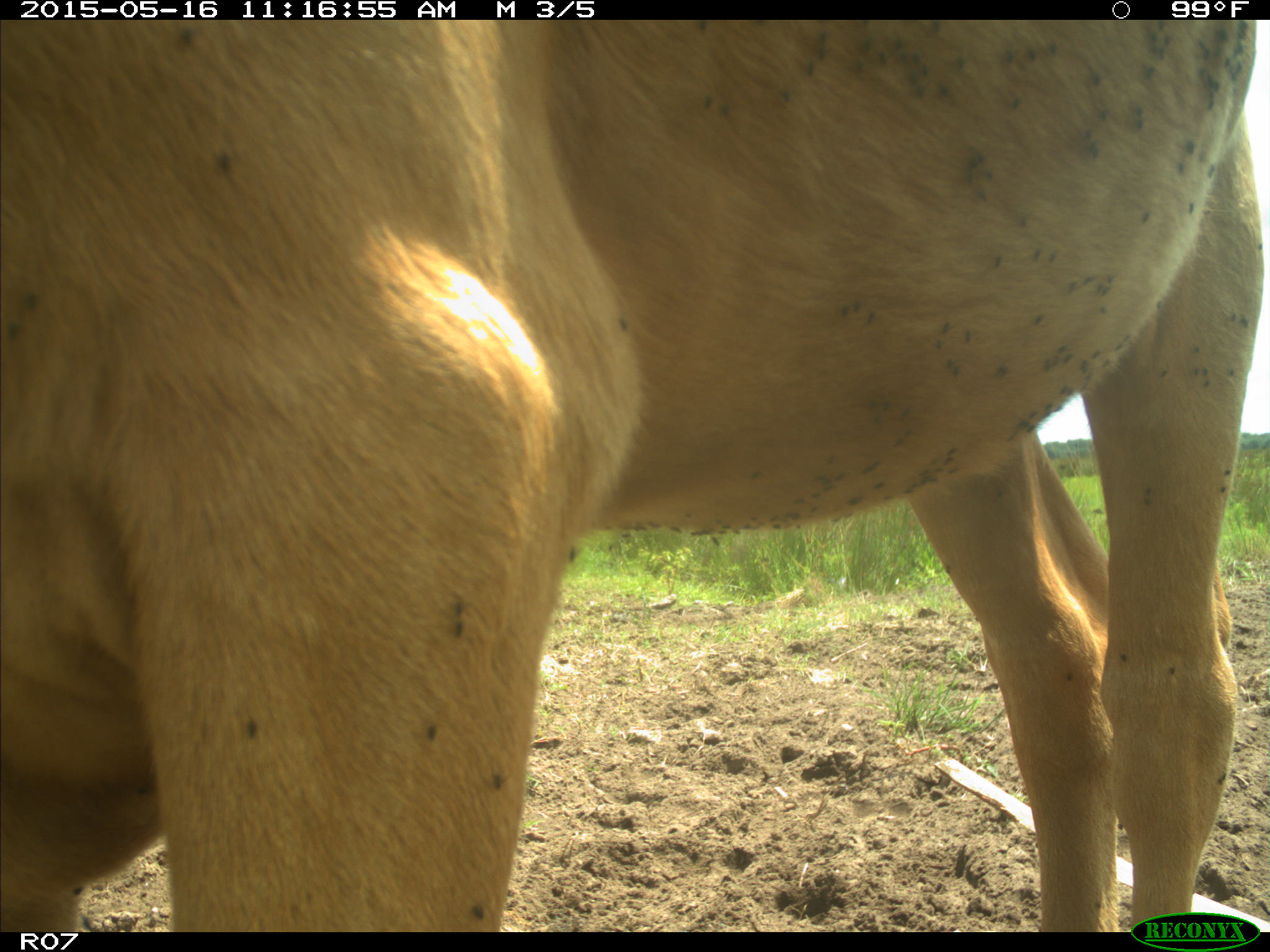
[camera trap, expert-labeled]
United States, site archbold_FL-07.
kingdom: Animalia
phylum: Chordata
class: Mammalia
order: Artiodactyla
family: Bovidae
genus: Bos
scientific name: Bos taurus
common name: domestic cow